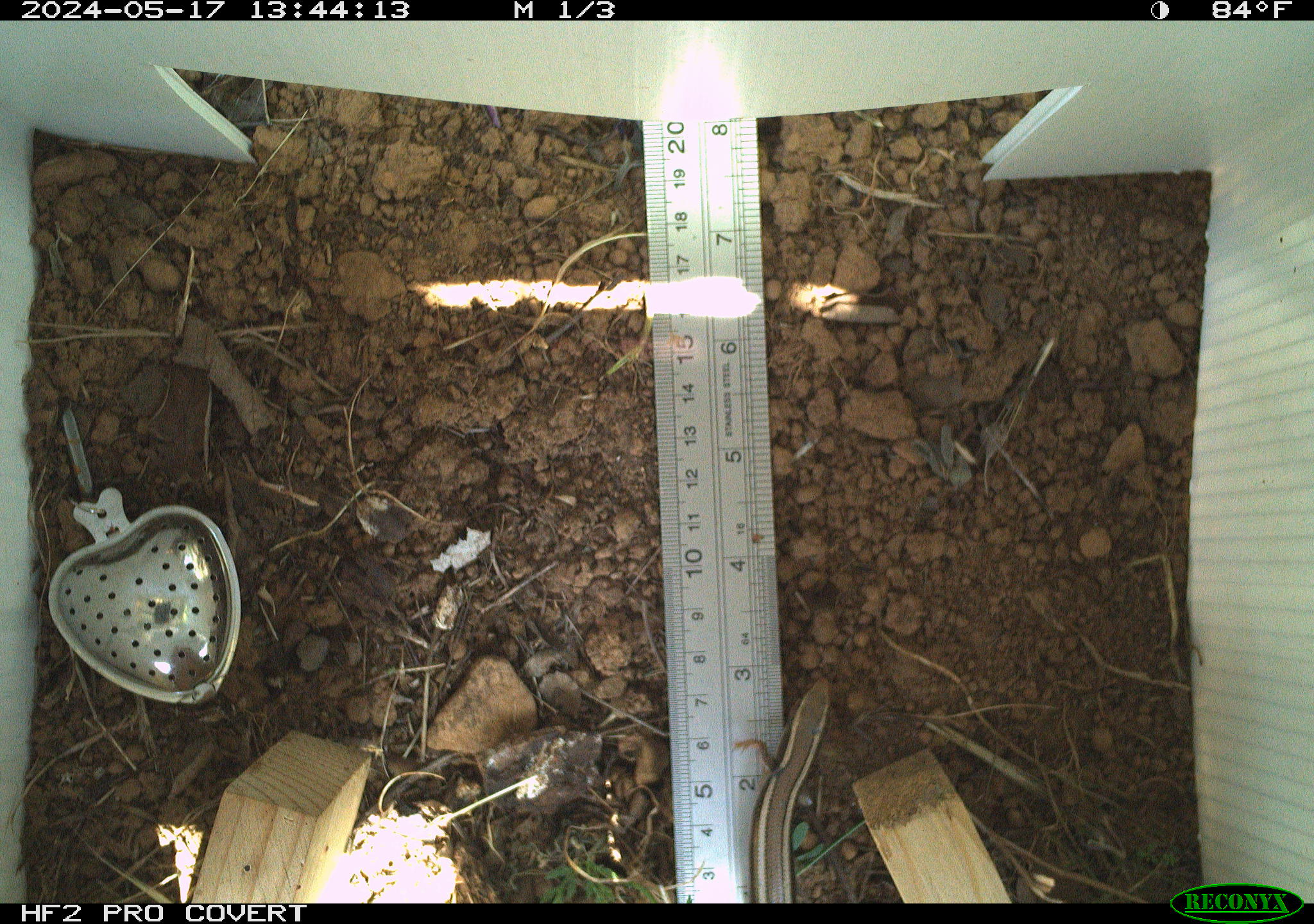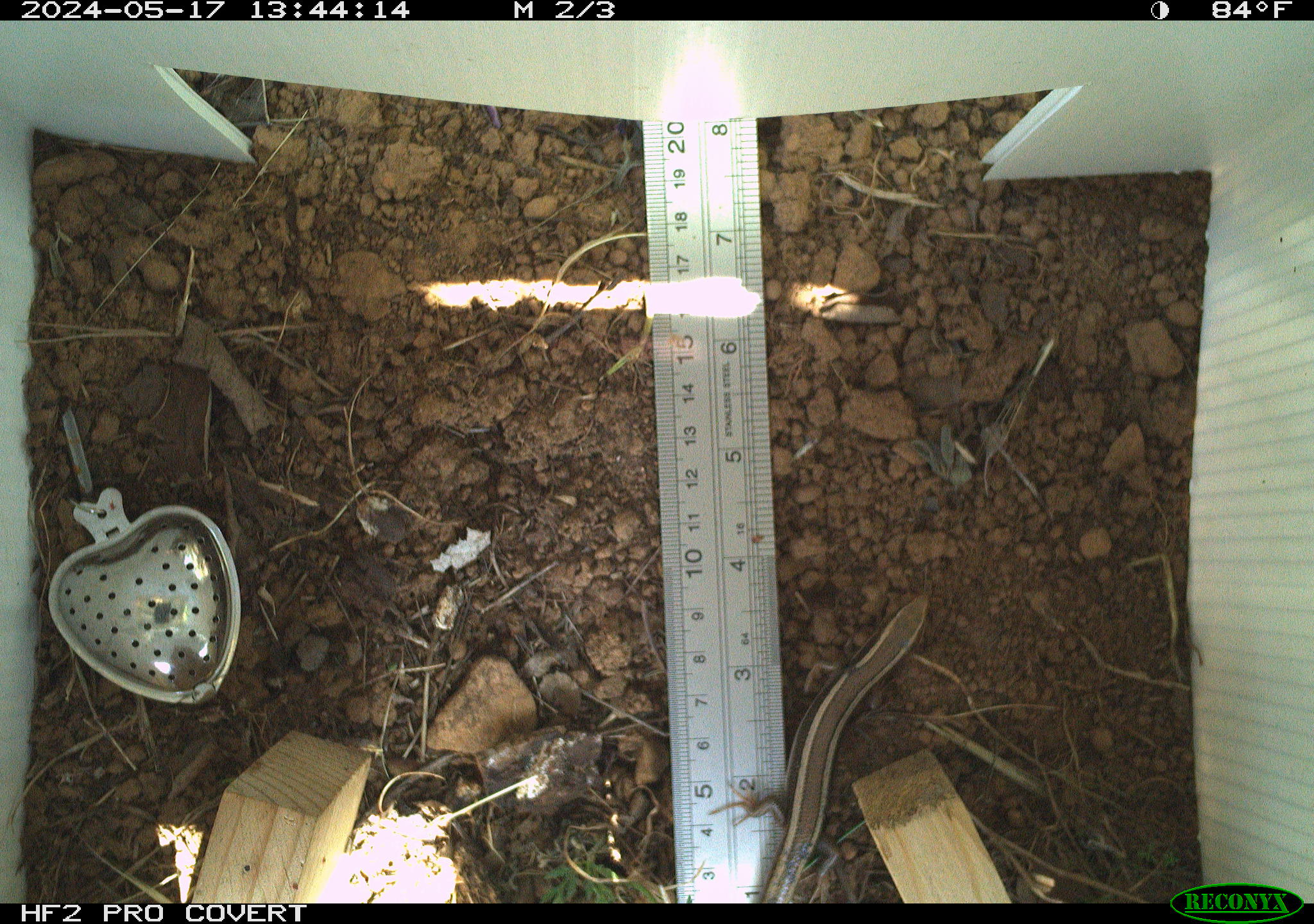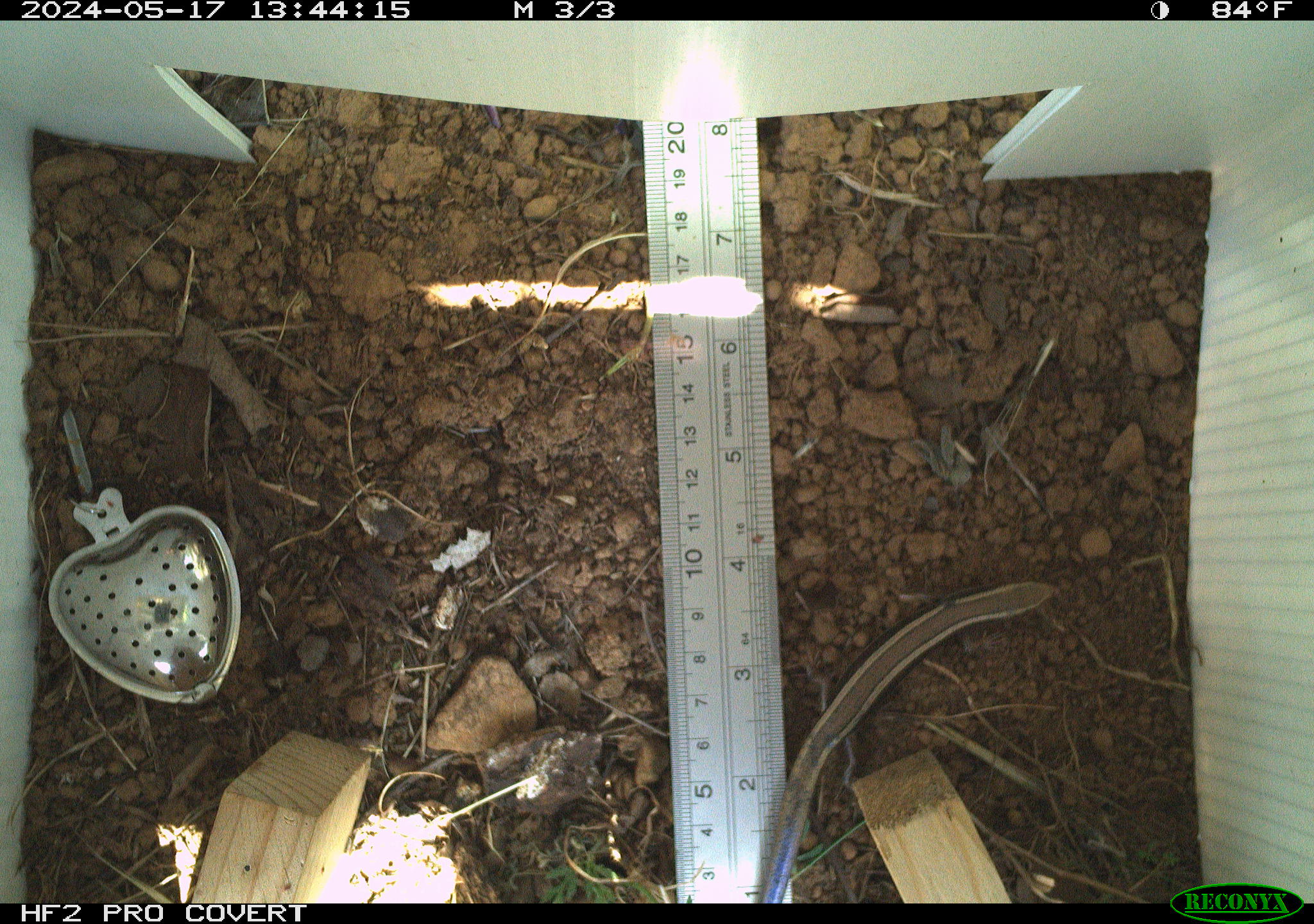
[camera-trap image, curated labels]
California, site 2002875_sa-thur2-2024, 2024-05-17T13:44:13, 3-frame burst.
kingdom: Animalia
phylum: Chordata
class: Reptilia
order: Squamata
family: Scincidae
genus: Plestiodon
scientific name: Plestiodon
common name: blue-tailed skinks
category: plestiodon species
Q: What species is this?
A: Plestiodon species (blue-tailed skinks) (Plestiodon).